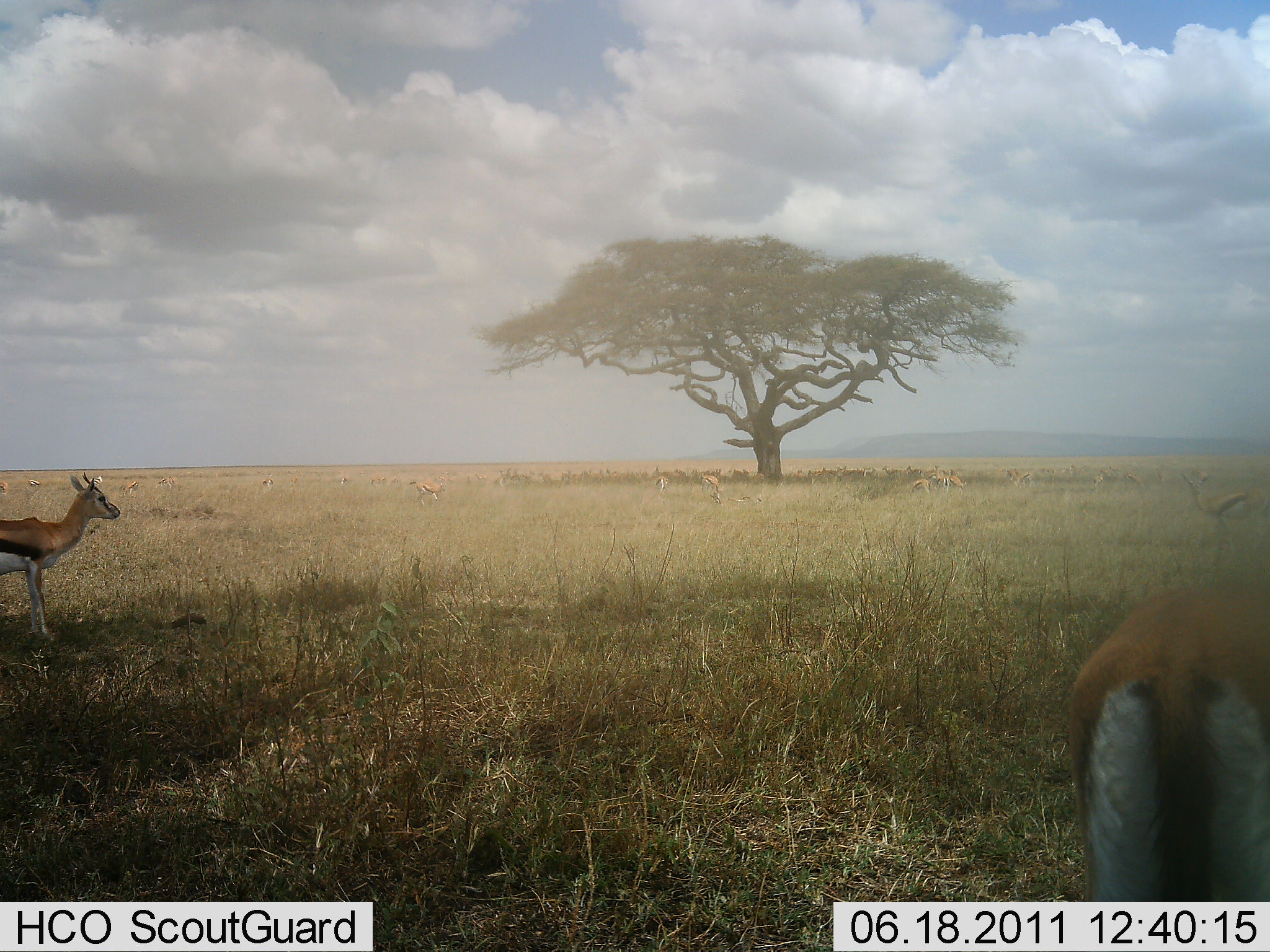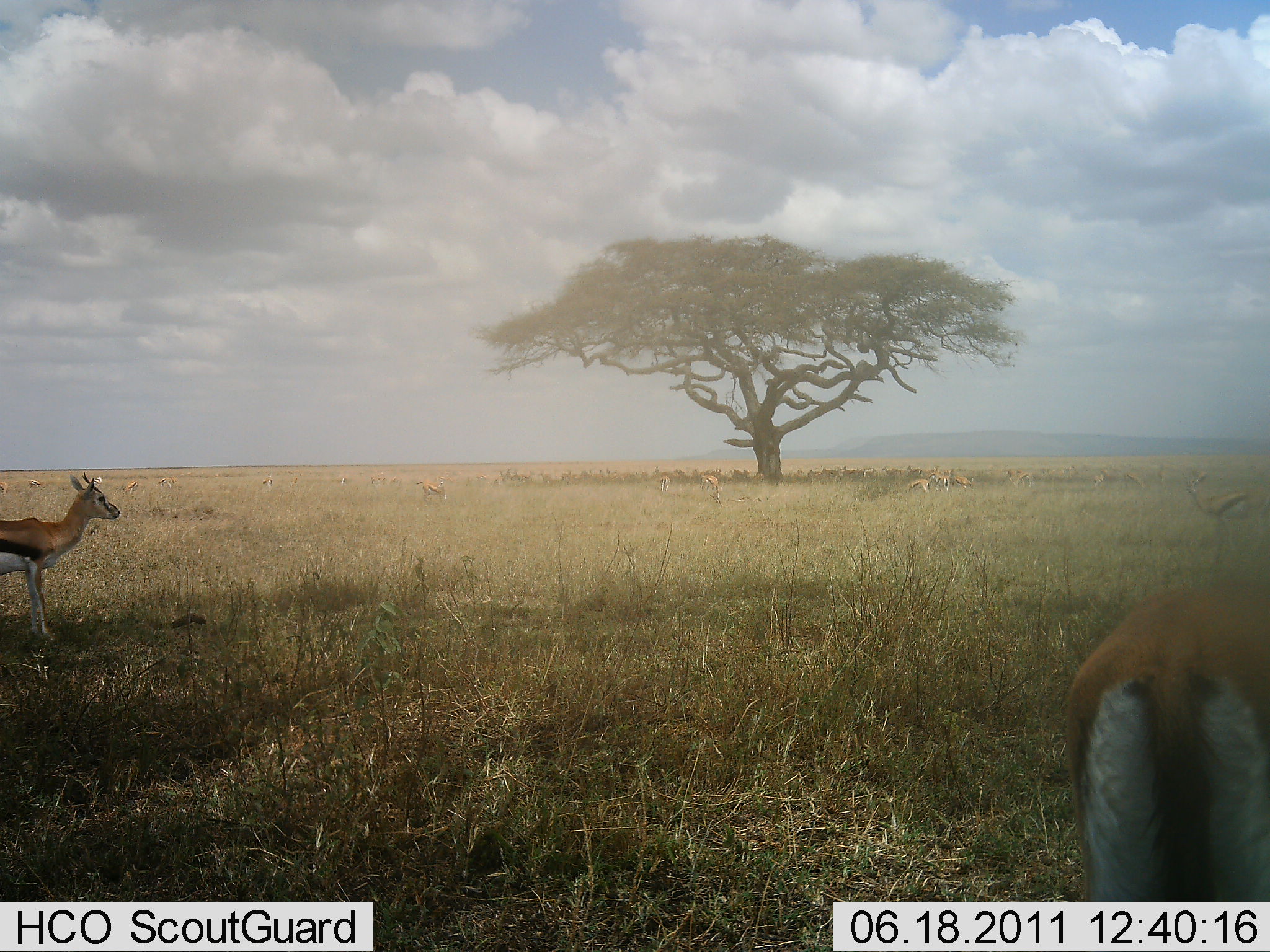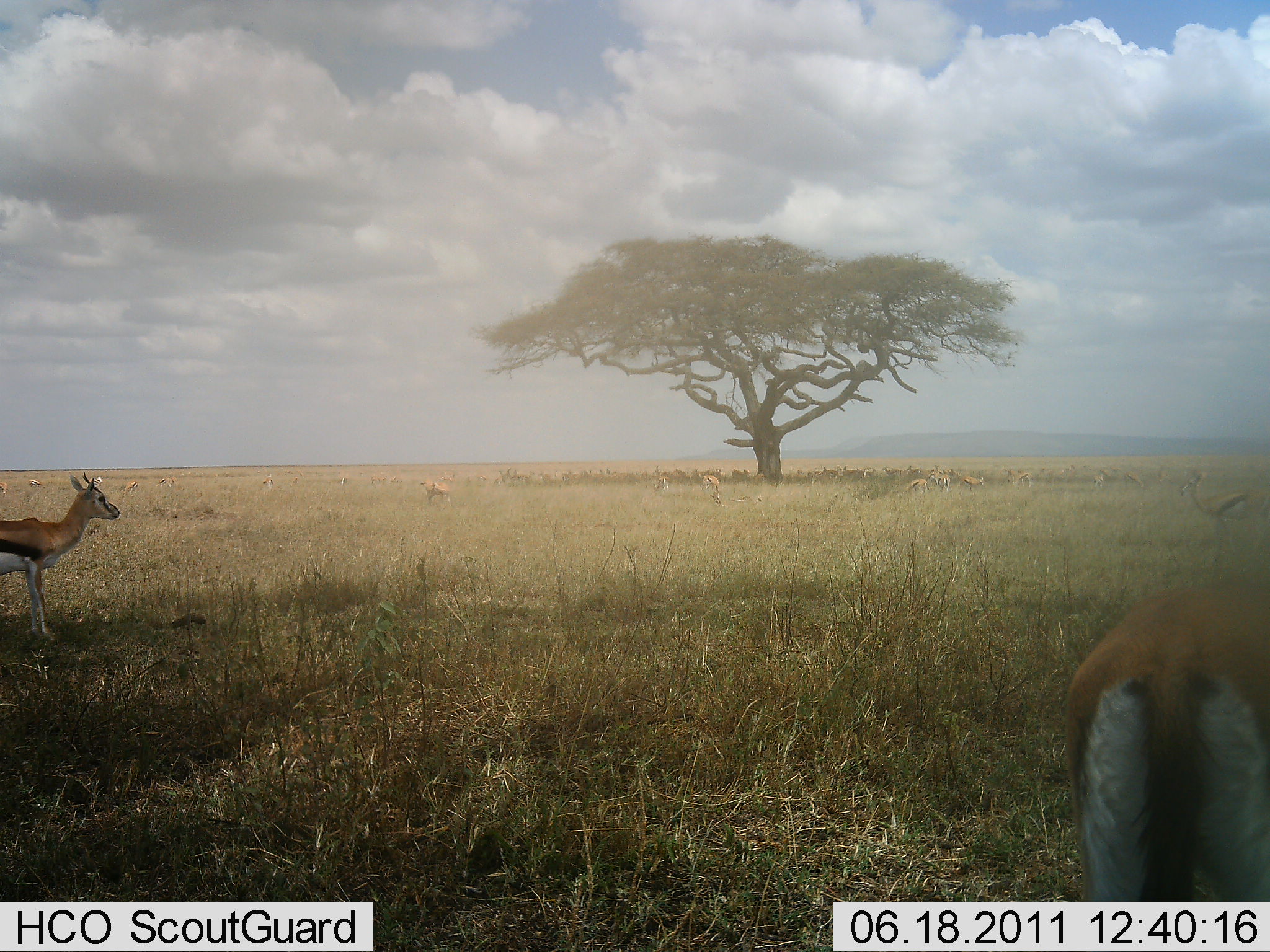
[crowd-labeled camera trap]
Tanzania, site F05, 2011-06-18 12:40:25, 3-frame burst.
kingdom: Animalia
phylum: Chordata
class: Mammalia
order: Artiodactyla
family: Bovidae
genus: Eudorcas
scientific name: Eudorcas thomsonii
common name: thomson's gazelle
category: gazellethomsons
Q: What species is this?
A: Gazellethomsons (thomson's gazelle) (Eudorcas thomsonii).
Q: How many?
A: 11-50.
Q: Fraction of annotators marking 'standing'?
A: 92%.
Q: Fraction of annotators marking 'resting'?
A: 23%.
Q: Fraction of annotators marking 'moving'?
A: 15%.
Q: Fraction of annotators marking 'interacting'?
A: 0%.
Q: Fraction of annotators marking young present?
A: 0%.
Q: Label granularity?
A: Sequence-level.